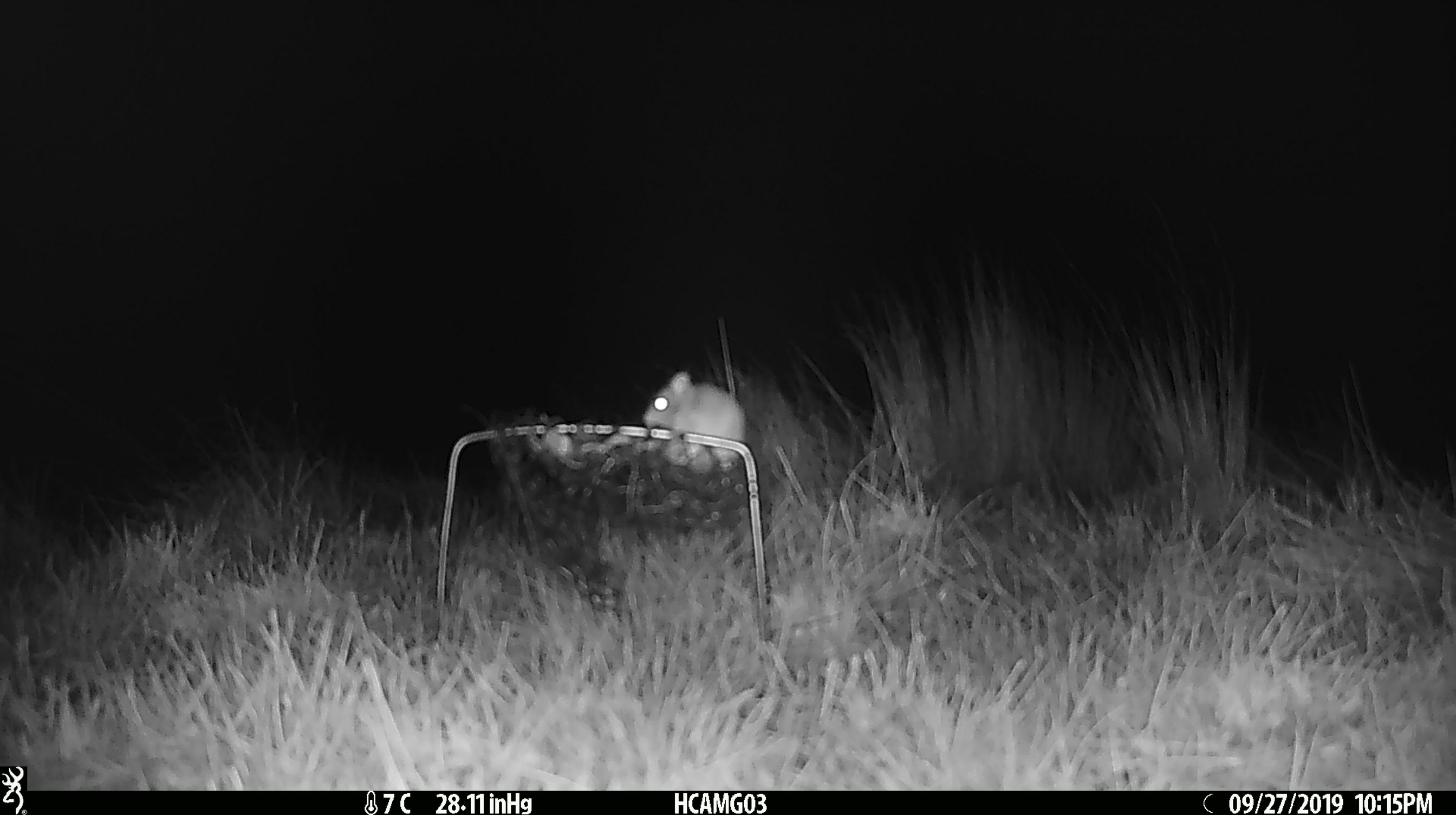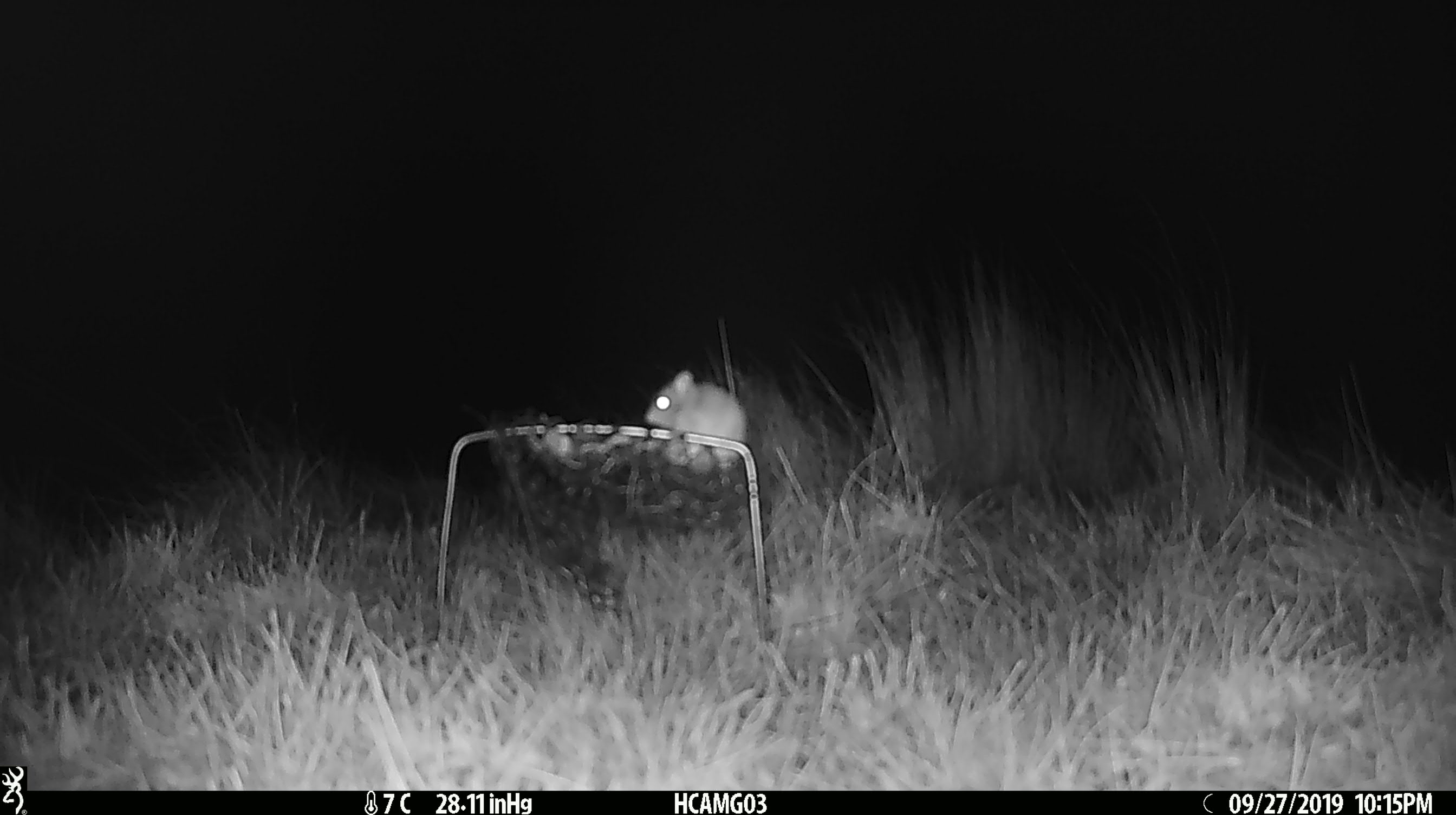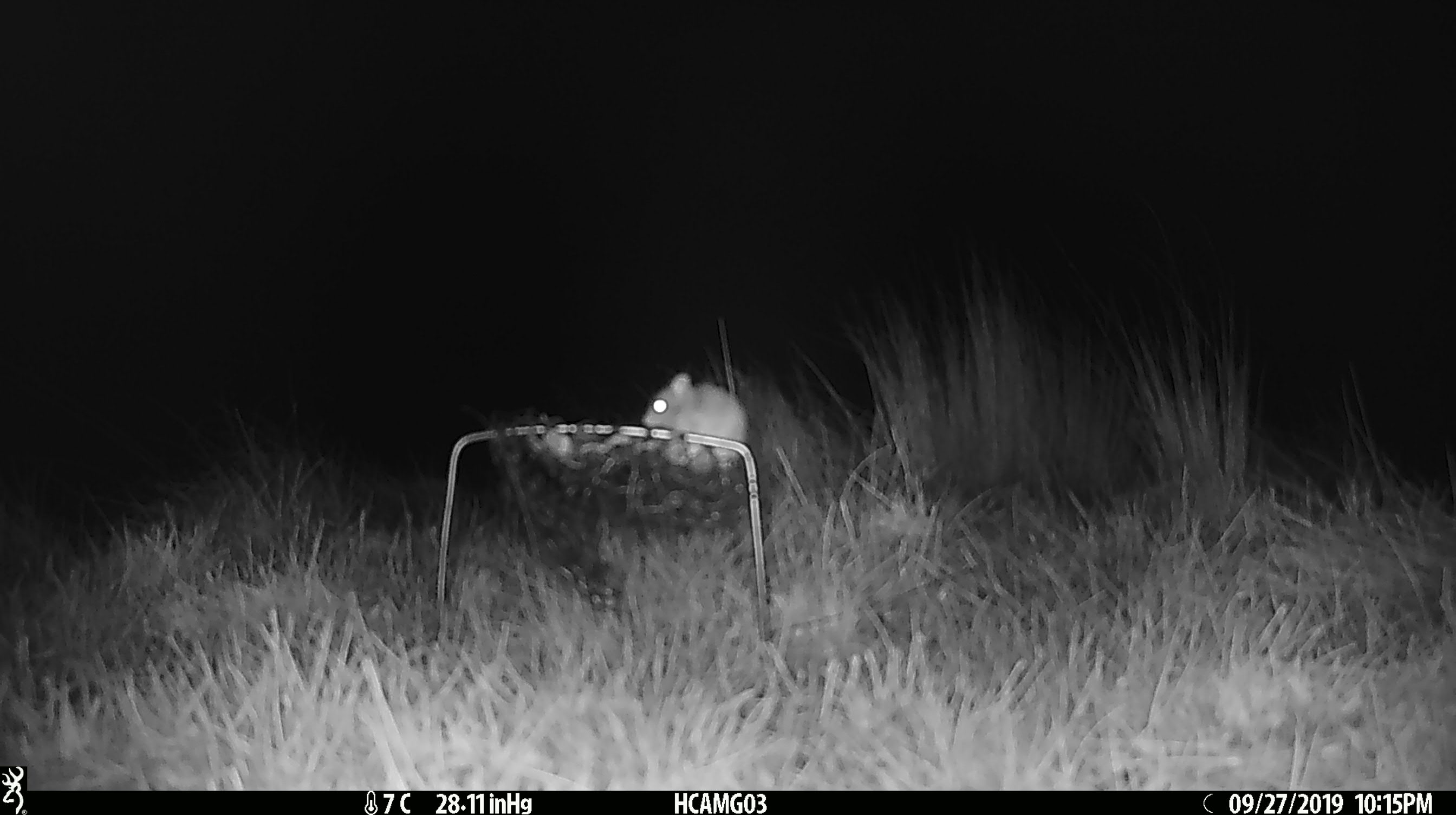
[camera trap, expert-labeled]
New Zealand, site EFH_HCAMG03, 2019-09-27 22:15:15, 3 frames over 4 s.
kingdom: Animalia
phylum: Chordata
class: Mammalia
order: Rodentia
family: Muridae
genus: Mus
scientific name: Mus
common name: mouse